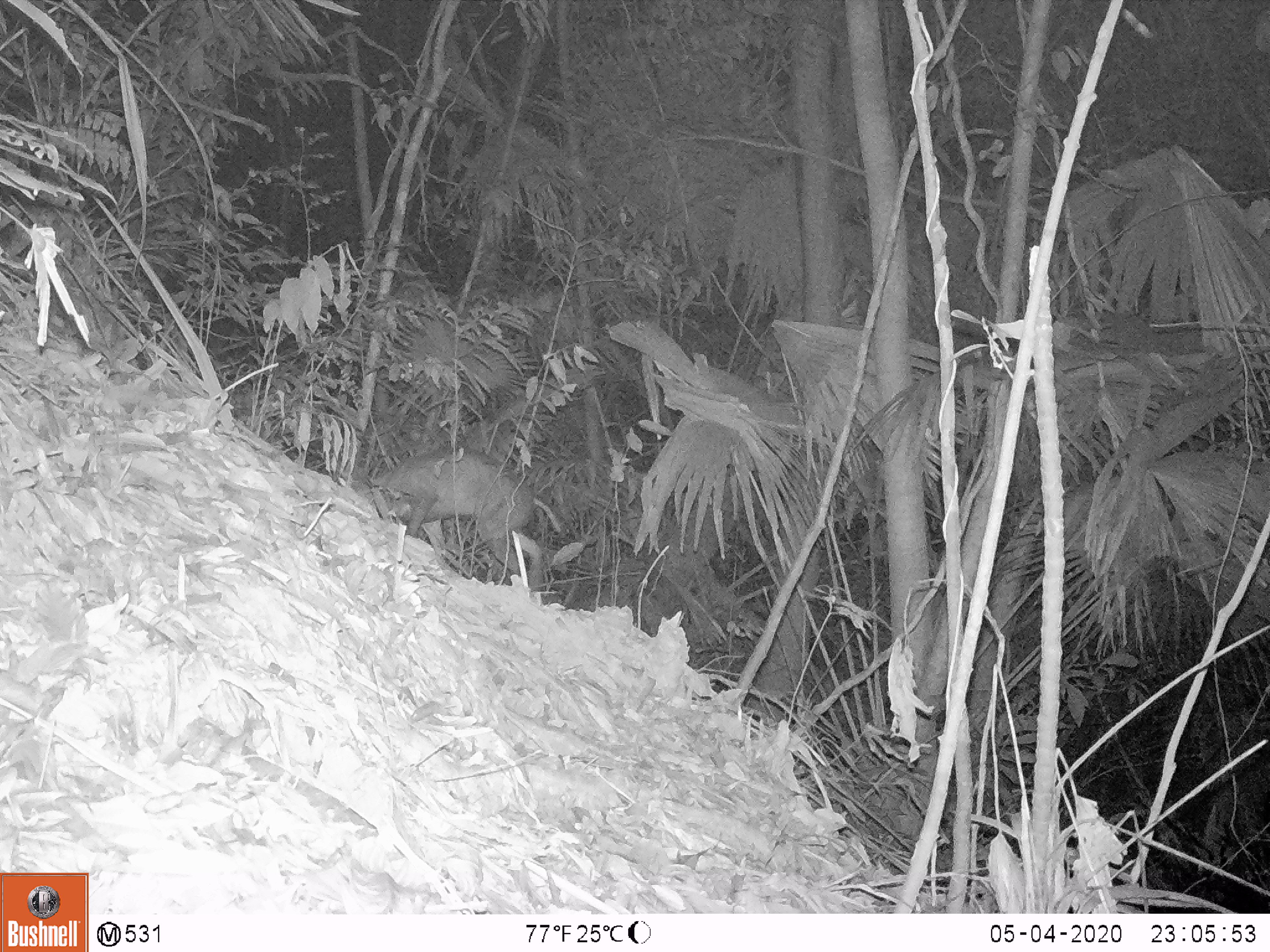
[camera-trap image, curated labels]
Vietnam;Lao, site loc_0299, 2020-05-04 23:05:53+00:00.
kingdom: Animalia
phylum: Chordata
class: Mammalia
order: Artiodactyla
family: Cervidae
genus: Muntiacus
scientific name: Muntiacus rooseveltorum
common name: roosevelt's muntjac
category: roosevelts muntjac group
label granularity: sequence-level